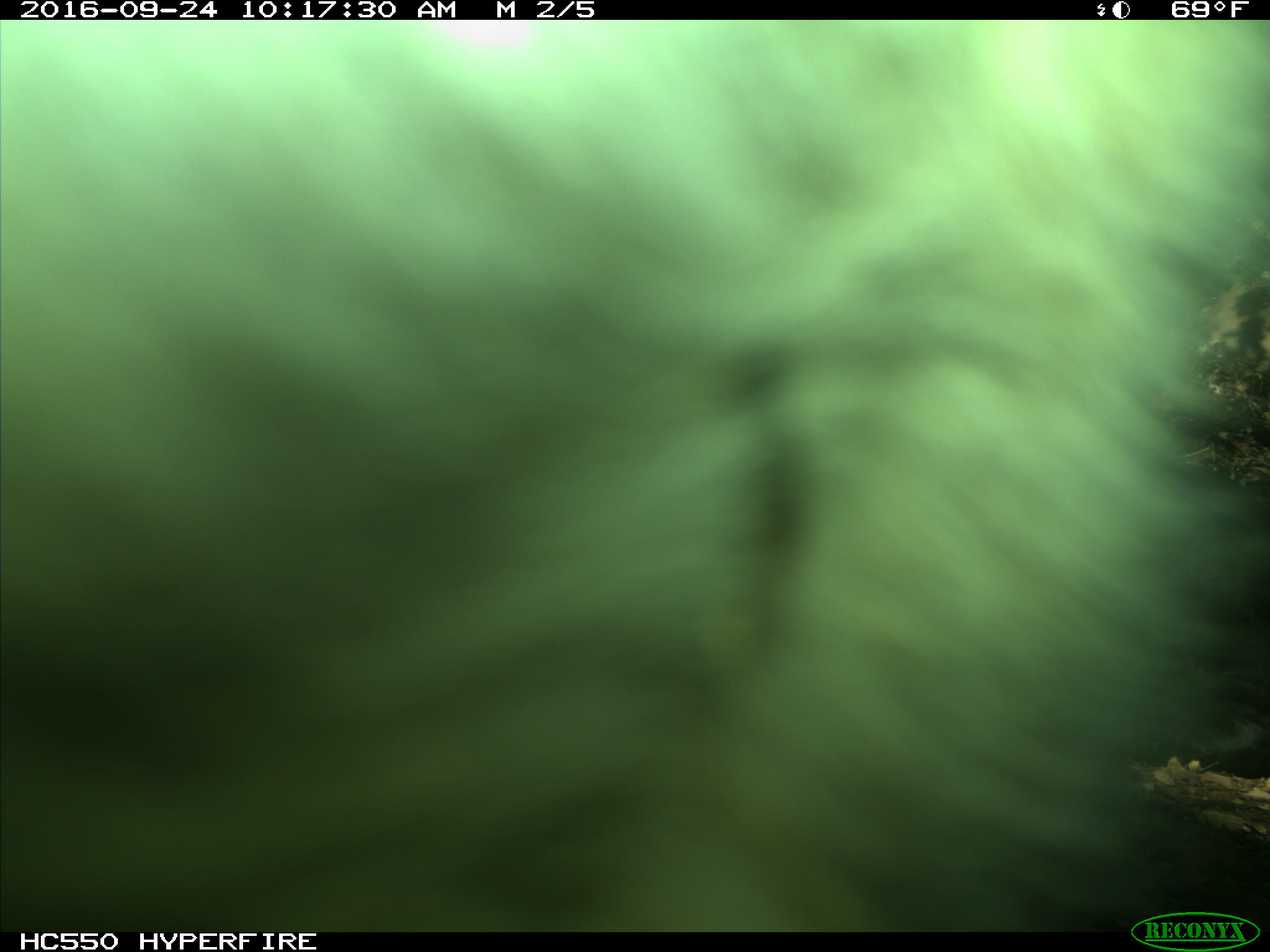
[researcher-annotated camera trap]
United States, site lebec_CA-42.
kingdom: Animalia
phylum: Chordata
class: Mammalia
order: Artiodactyla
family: Bovidae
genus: Bos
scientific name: Bos taurus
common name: domestic cow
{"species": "Bos taurus (domestic cow)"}